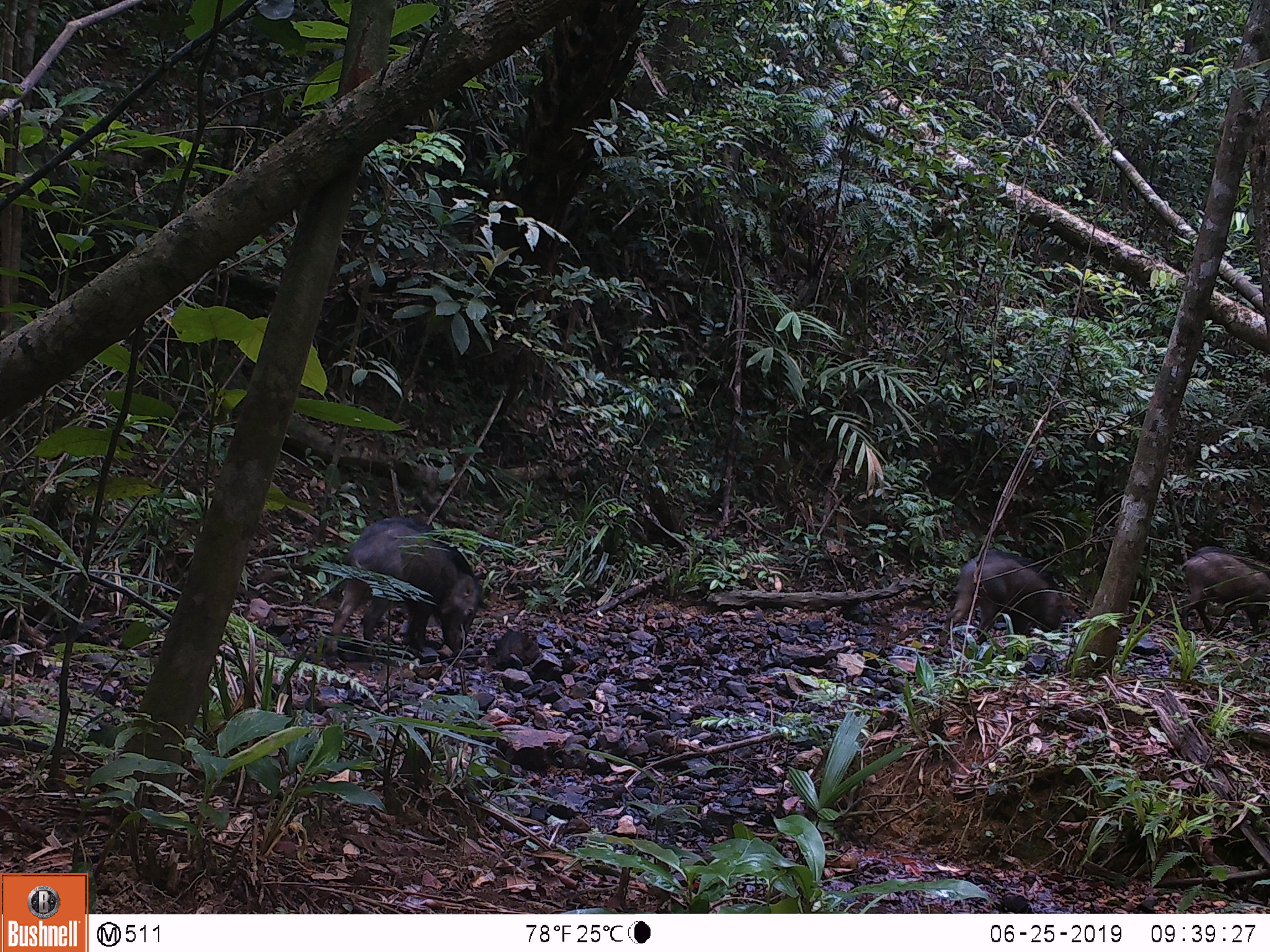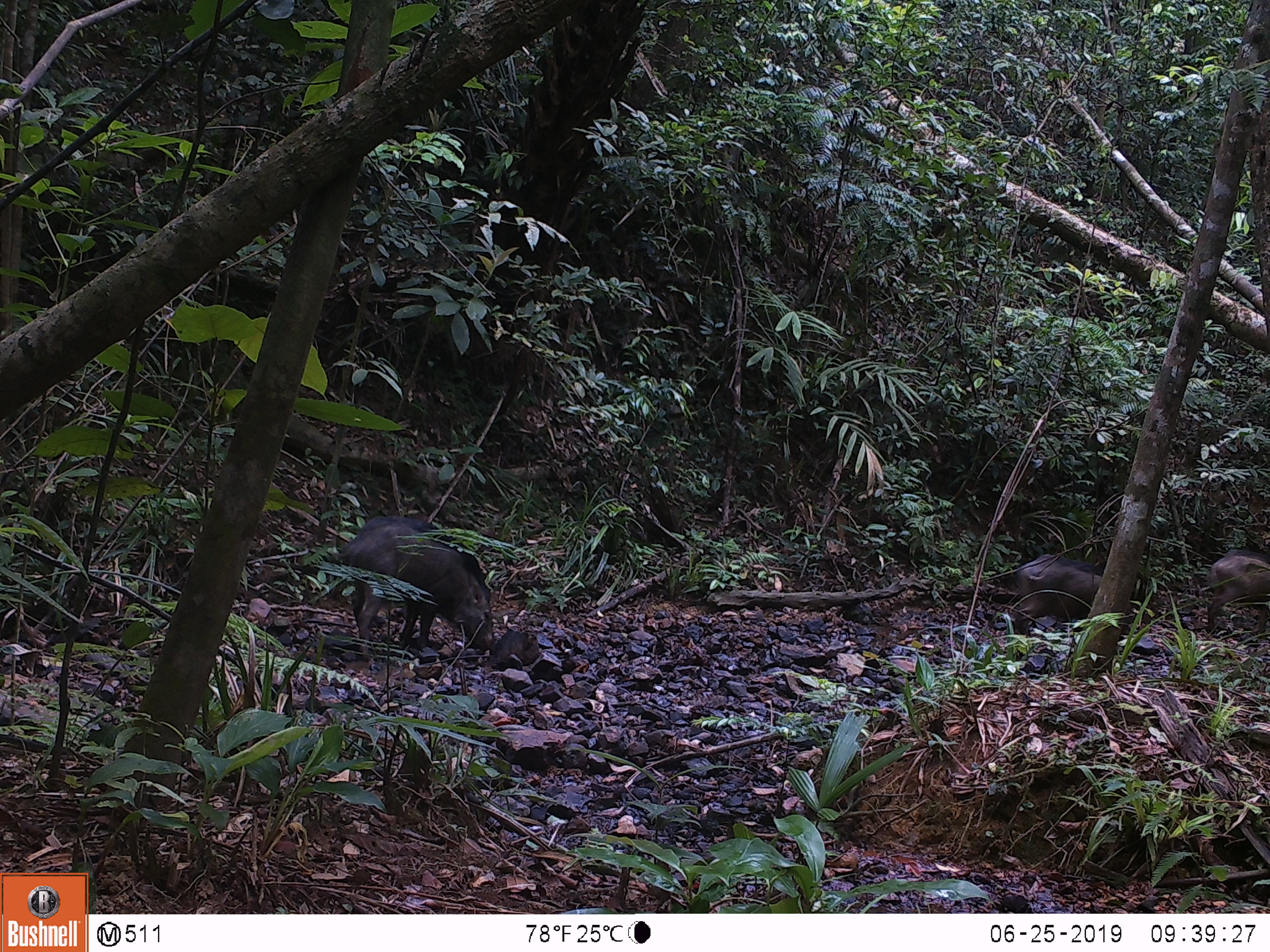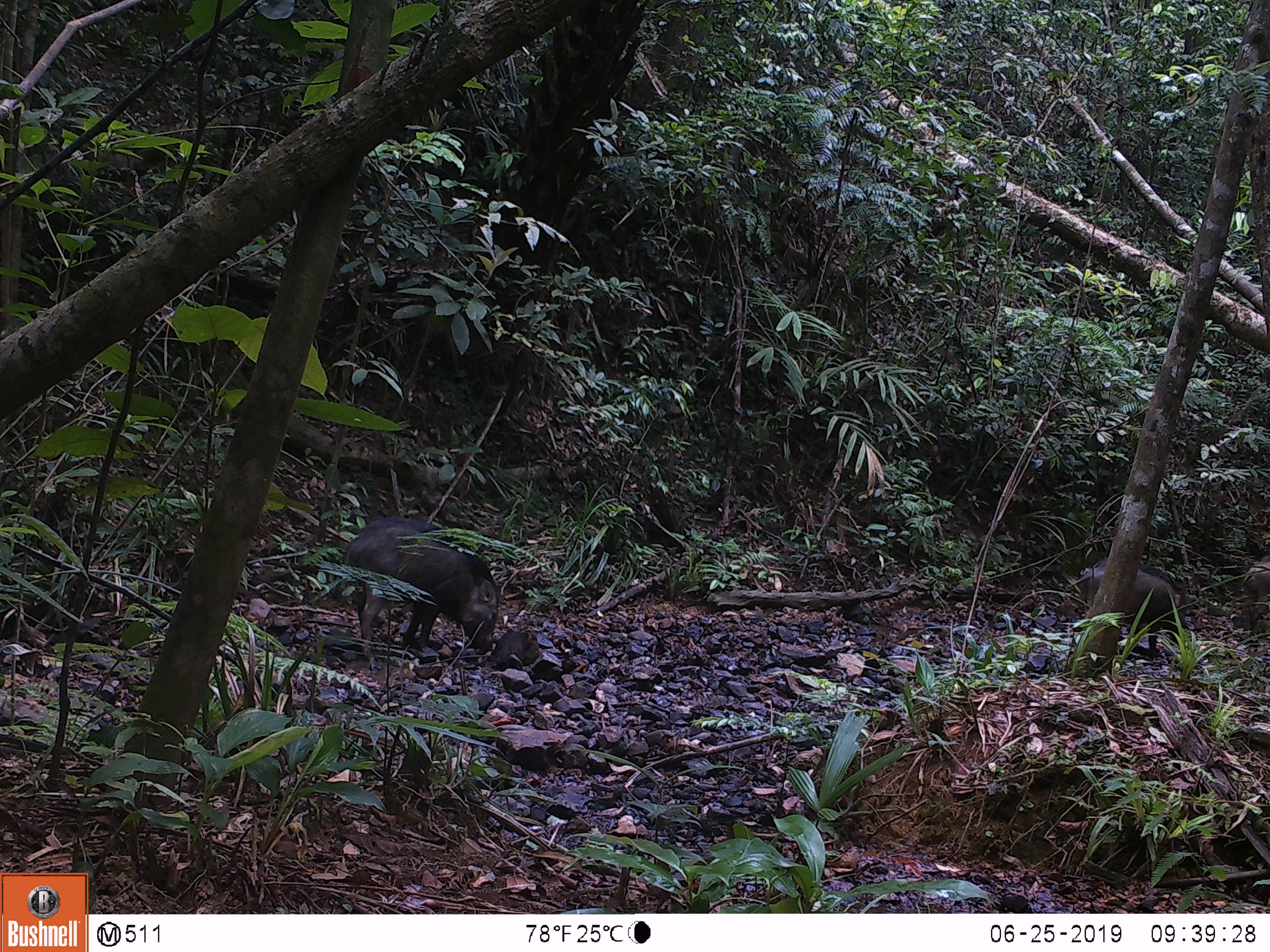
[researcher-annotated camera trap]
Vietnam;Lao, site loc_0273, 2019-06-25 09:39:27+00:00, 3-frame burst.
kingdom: Animalia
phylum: Chordata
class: Mammalia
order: Artiodactyla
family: Suidae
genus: Sus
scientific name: Sus scrofa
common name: eurasian wild pig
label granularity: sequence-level